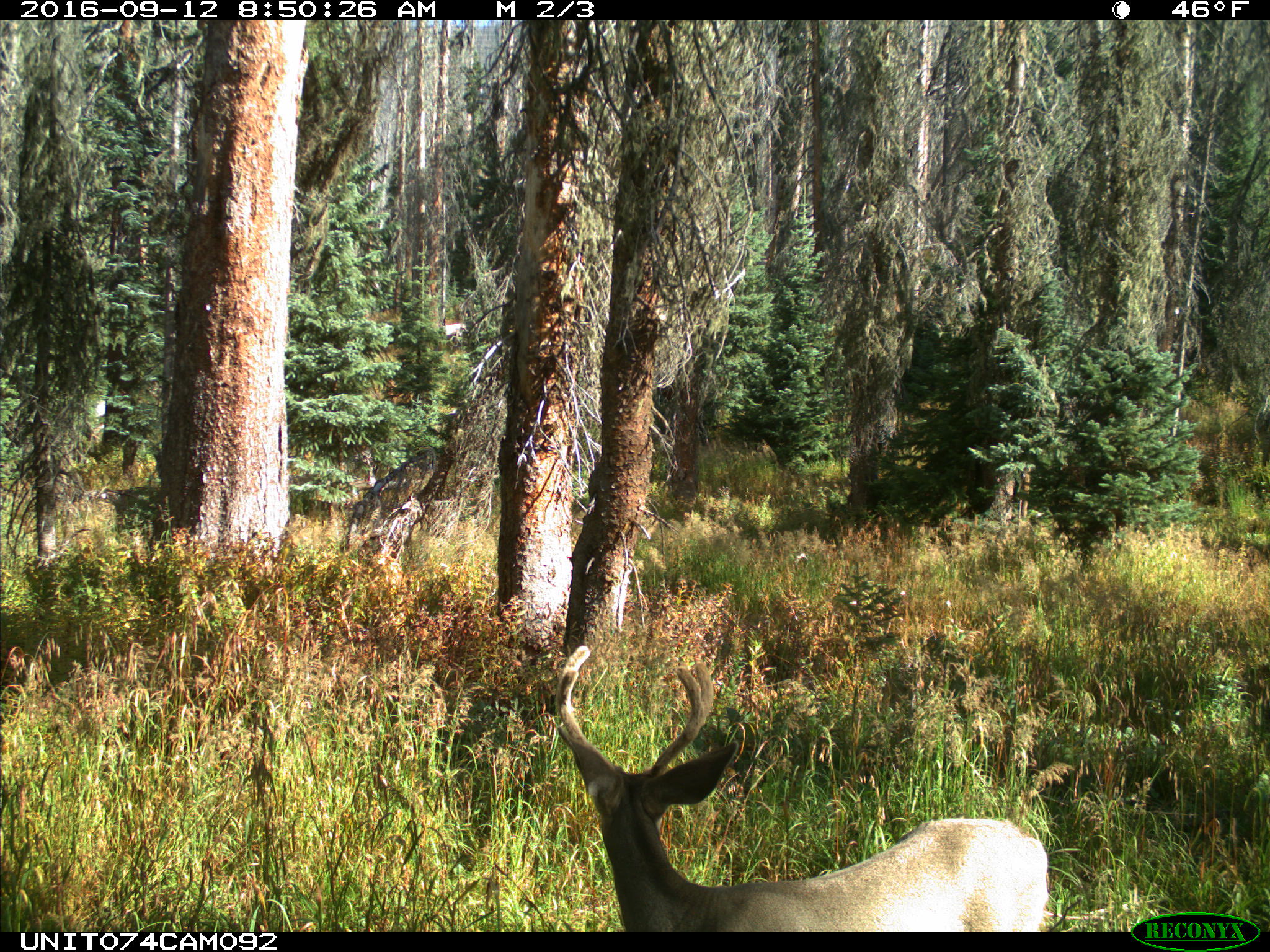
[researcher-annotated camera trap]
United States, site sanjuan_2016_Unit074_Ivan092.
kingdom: Animalia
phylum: Chordata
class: Mammalia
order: Artiodactyla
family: Cervidae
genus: Odocoileus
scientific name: Odocoileus hemionus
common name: mule deer